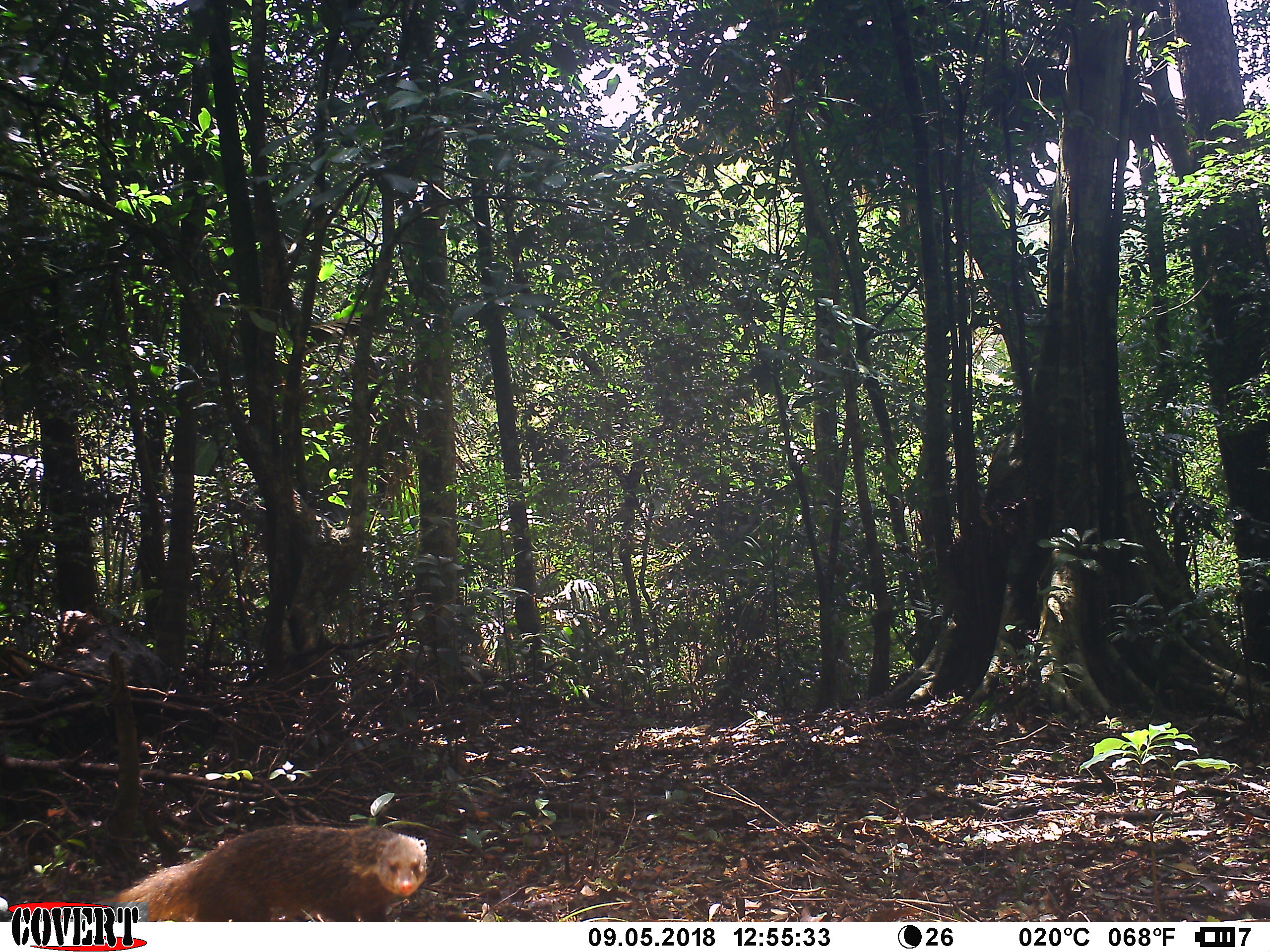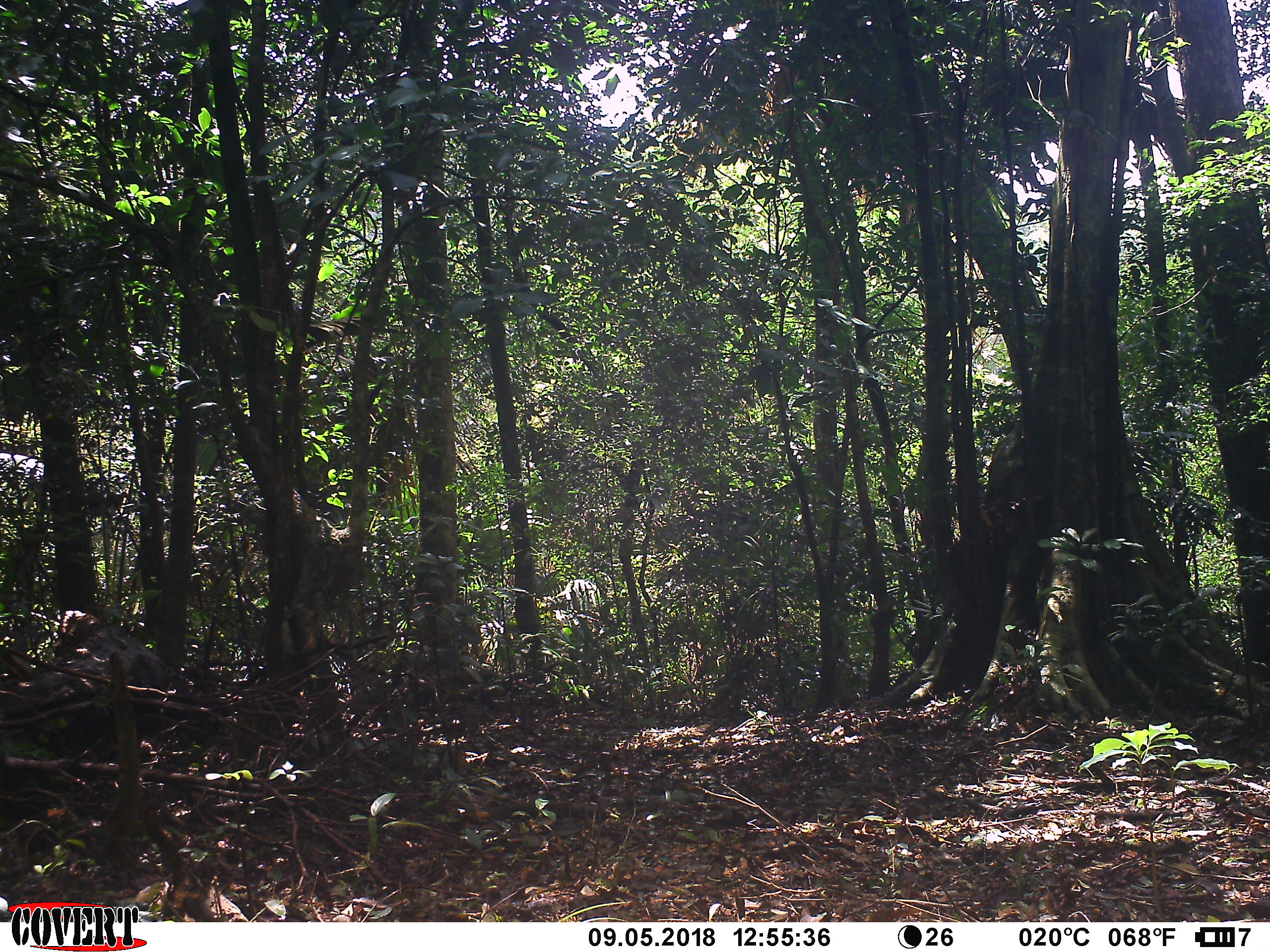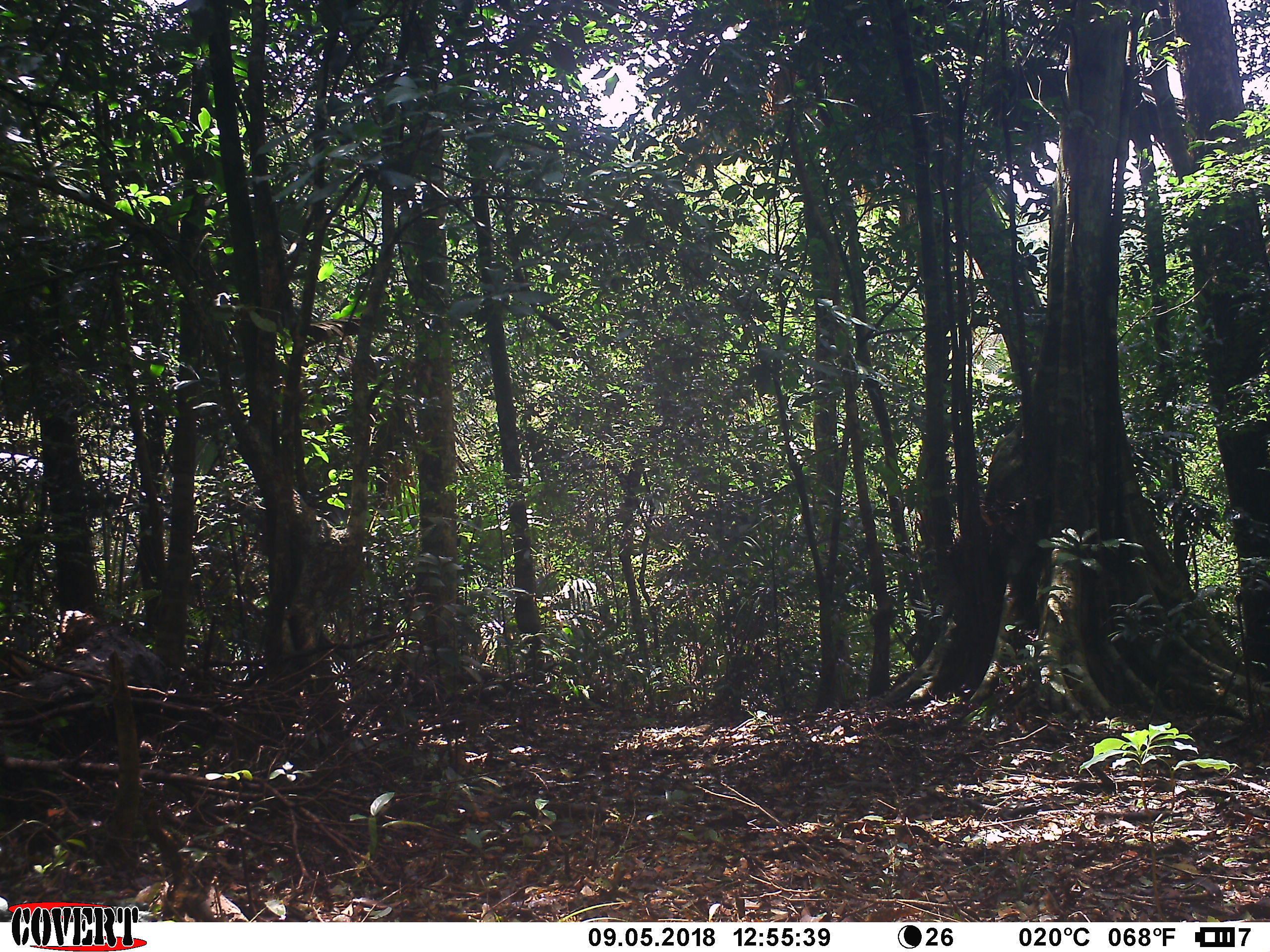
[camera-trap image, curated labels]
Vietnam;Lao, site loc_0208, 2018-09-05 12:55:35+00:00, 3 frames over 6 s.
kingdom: Animalia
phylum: Chordata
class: Mammalia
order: Carnivora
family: Herpestidae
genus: Urva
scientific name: Urva urva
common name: crab-eating mongoose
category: crab eating mongoose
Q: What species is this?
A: Crab eating mongoose (crab-eating mongoose) (Urva urva).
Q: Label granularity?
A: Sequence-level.